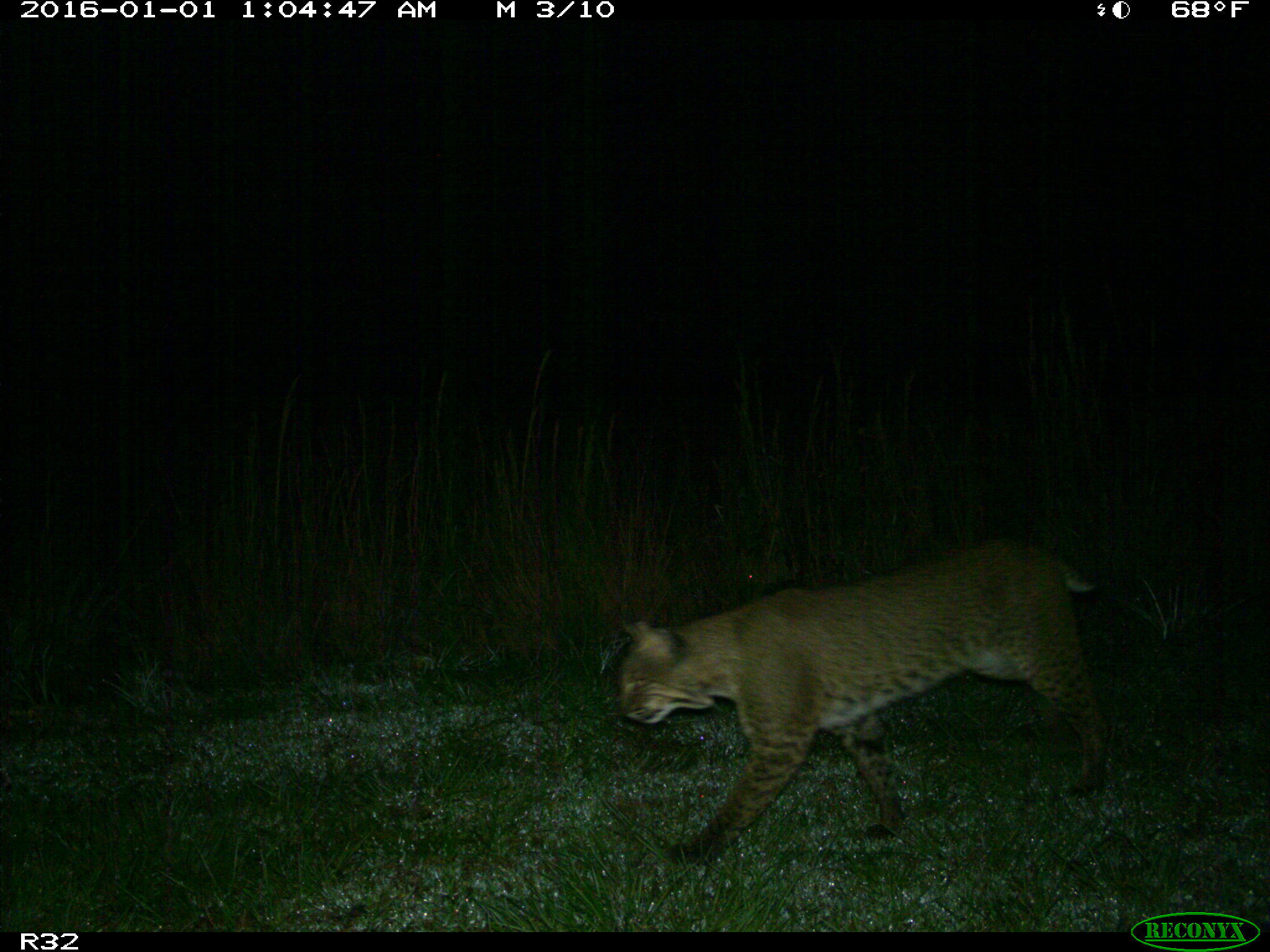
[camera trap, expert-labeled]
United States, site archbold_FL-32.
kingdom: Animalia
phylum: Chordata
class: Mammalia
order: Carnivora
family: Felidae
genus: Lynx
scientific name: Lynx rufus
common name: bobcat